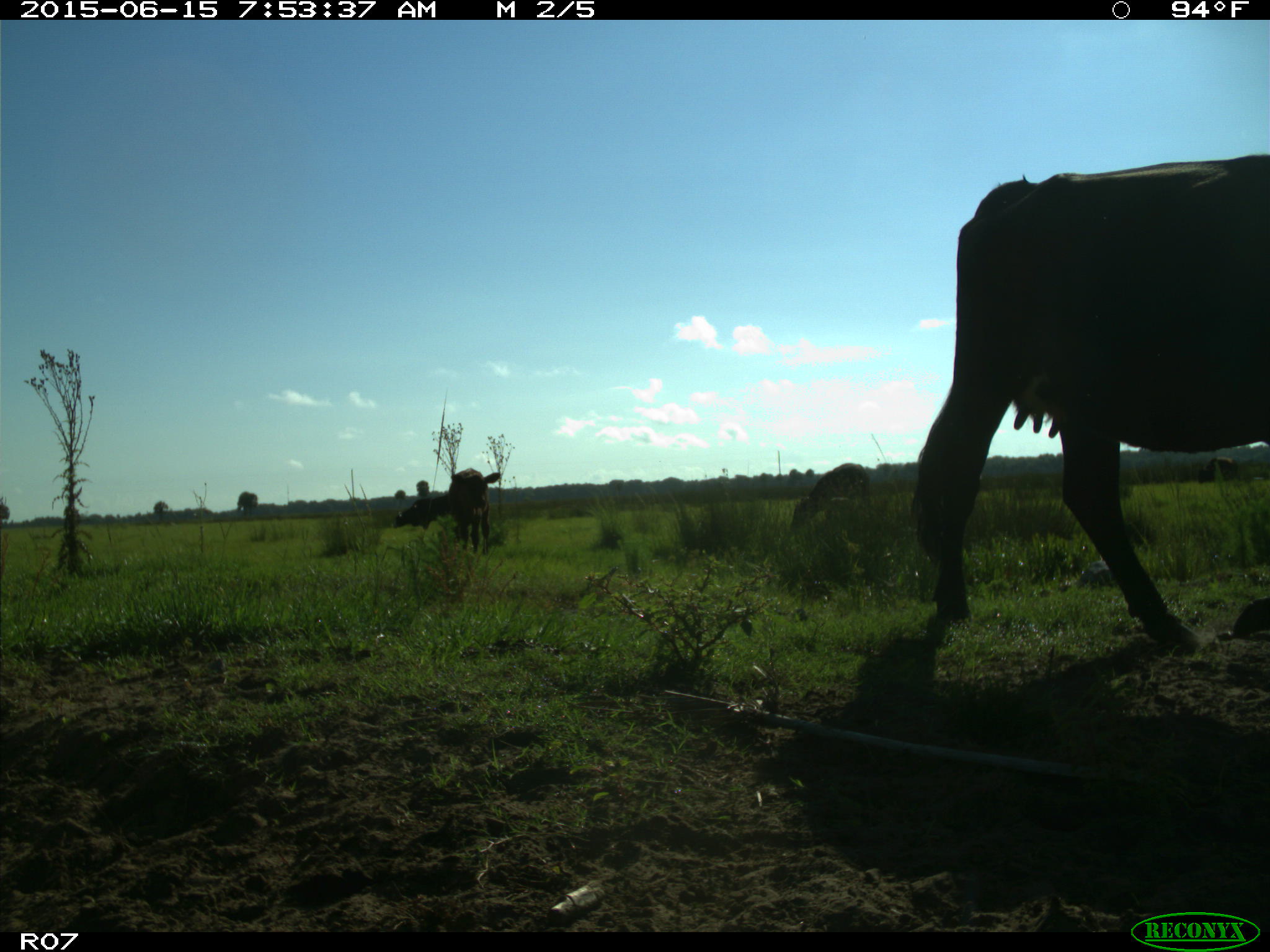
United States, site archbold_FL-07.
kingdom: Animalia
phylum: Chordata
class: Mammalia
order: Artiodactyla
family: Bovidae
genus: Bos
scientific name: Bos taurus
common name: domestic cow